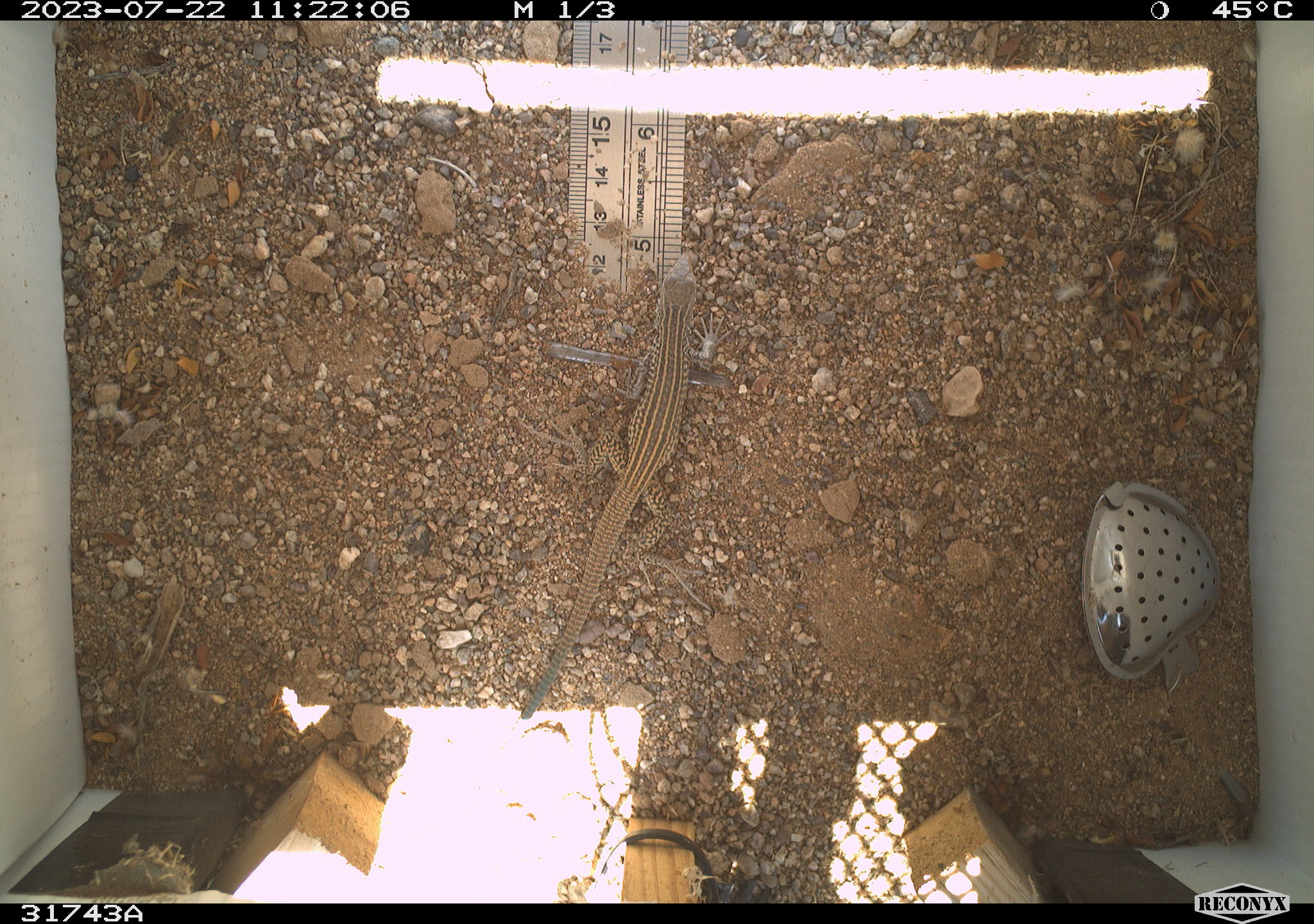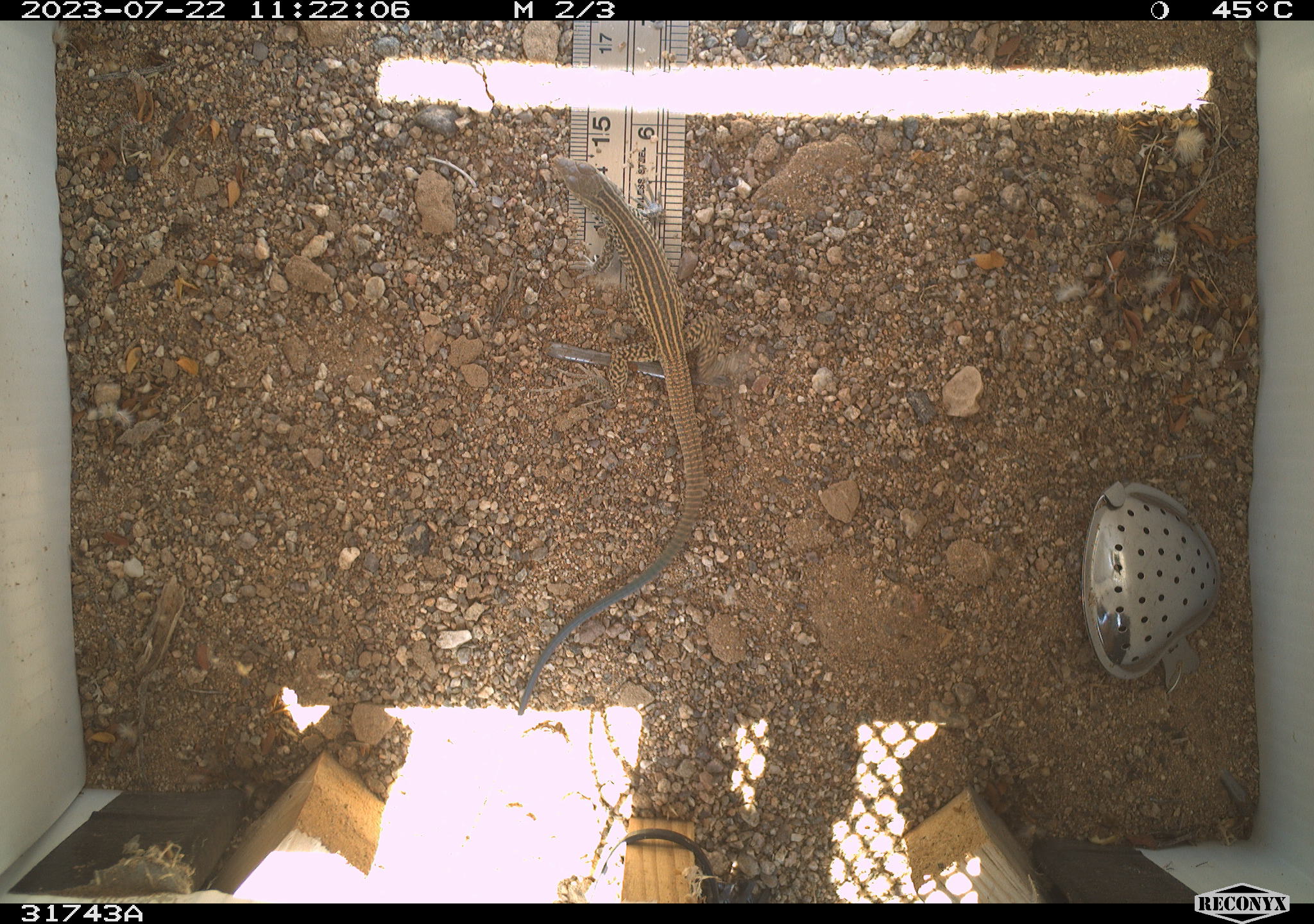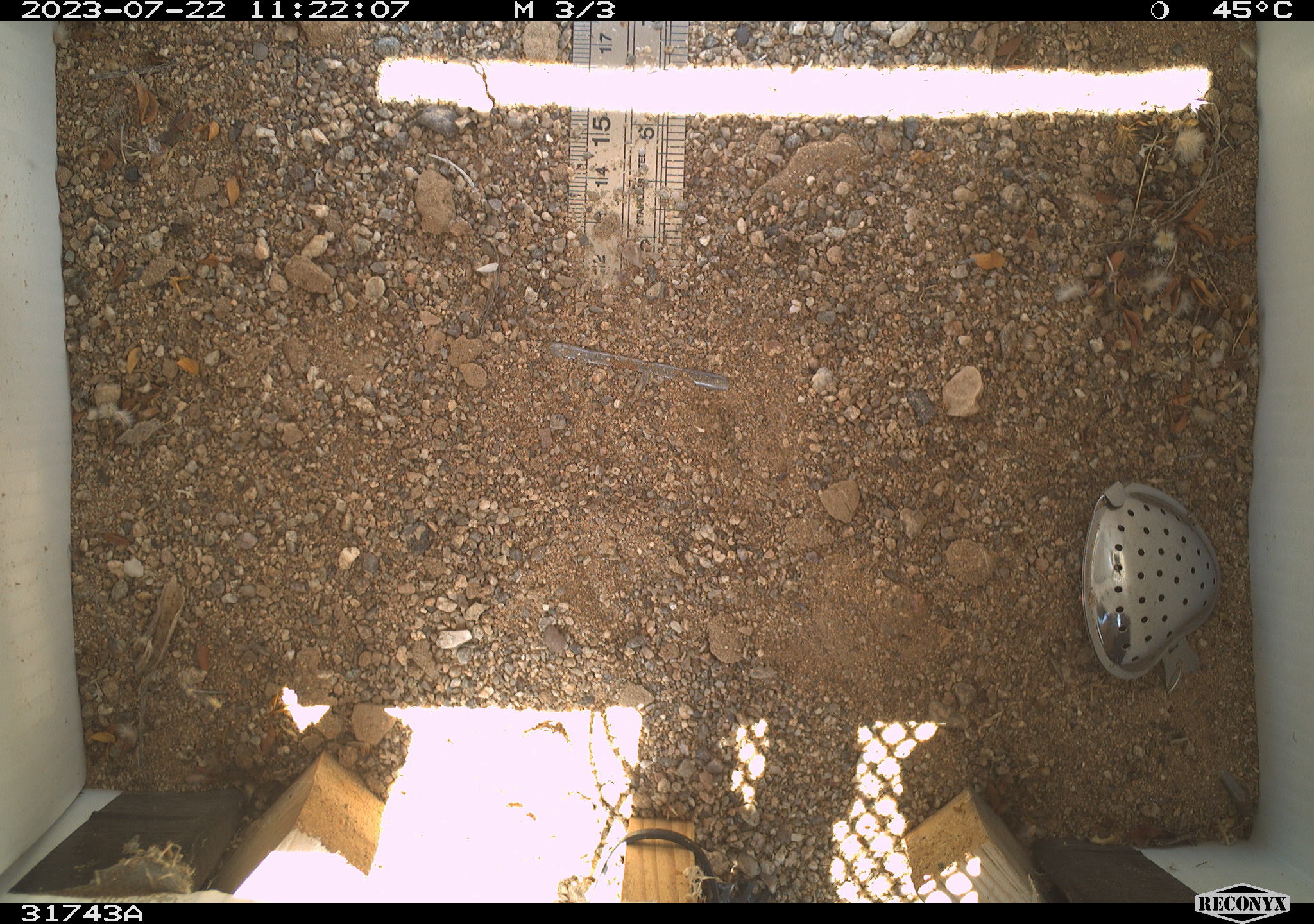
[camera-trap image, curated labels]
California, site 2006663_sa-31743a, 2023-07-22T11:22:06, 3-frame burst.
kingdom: Animalia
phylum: Chordata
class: Reptilia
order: Squamata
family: Teiidae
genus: Aspidoscelis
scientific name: Aspidoscelis tigris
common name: western whiptail